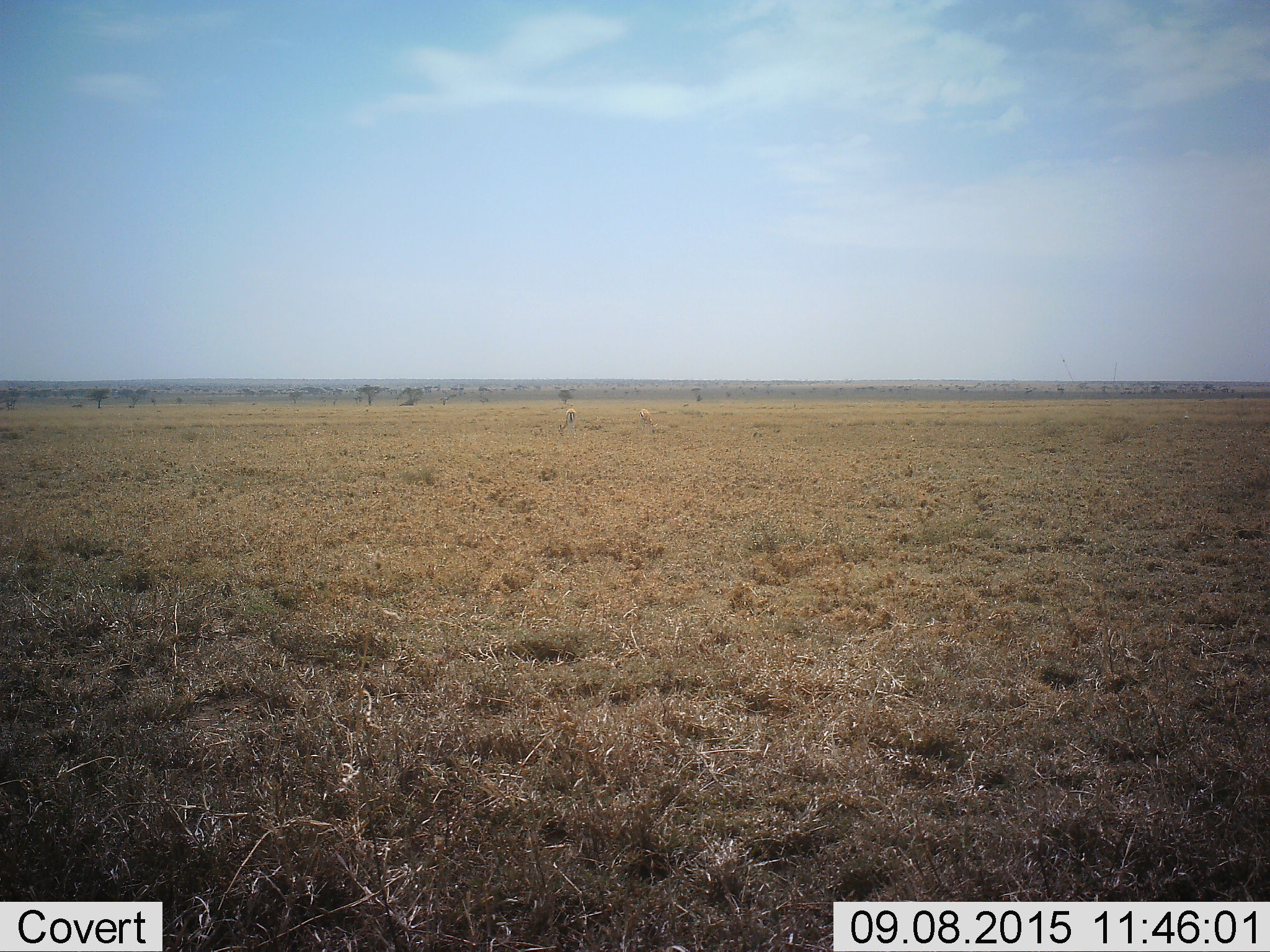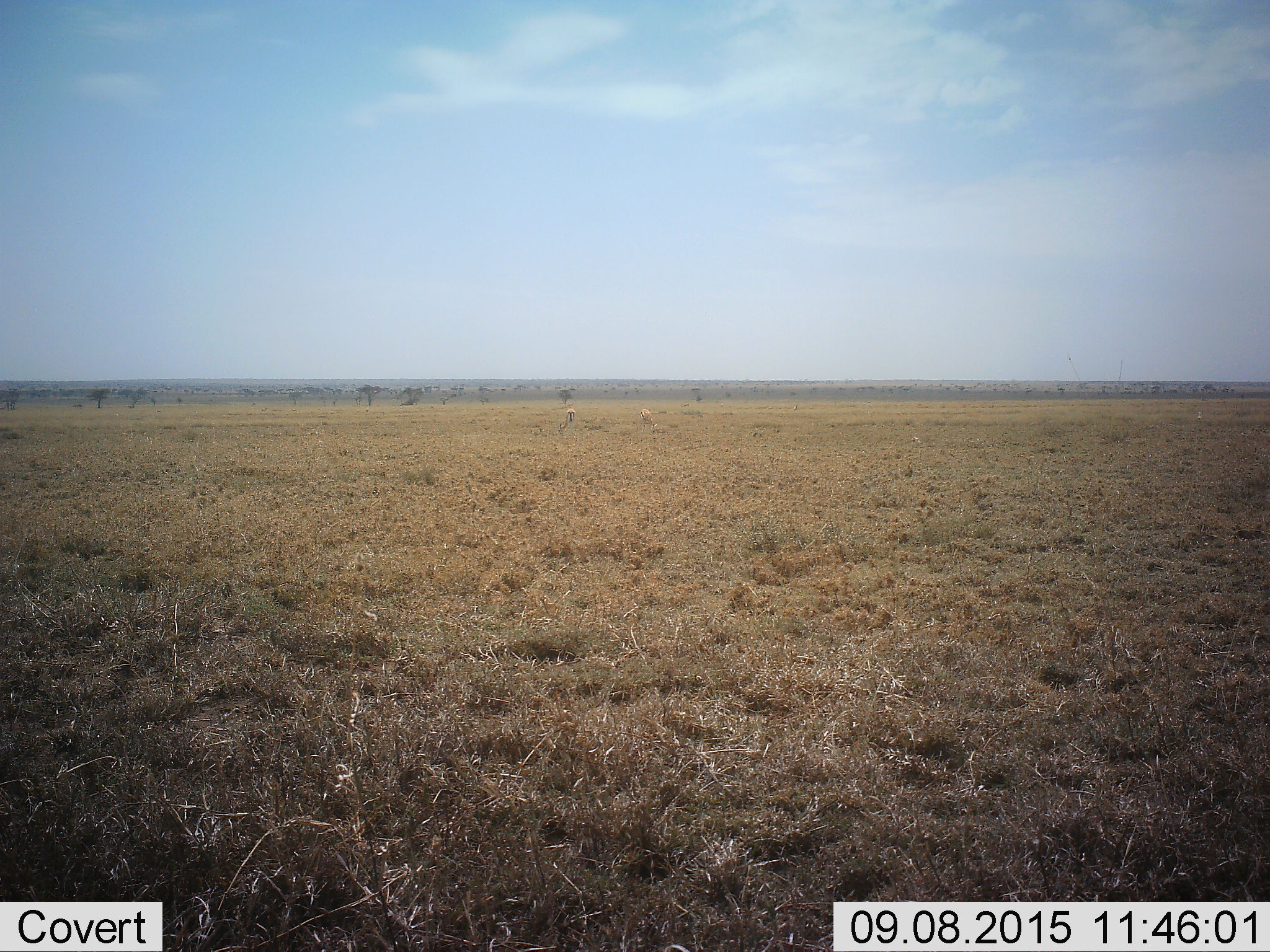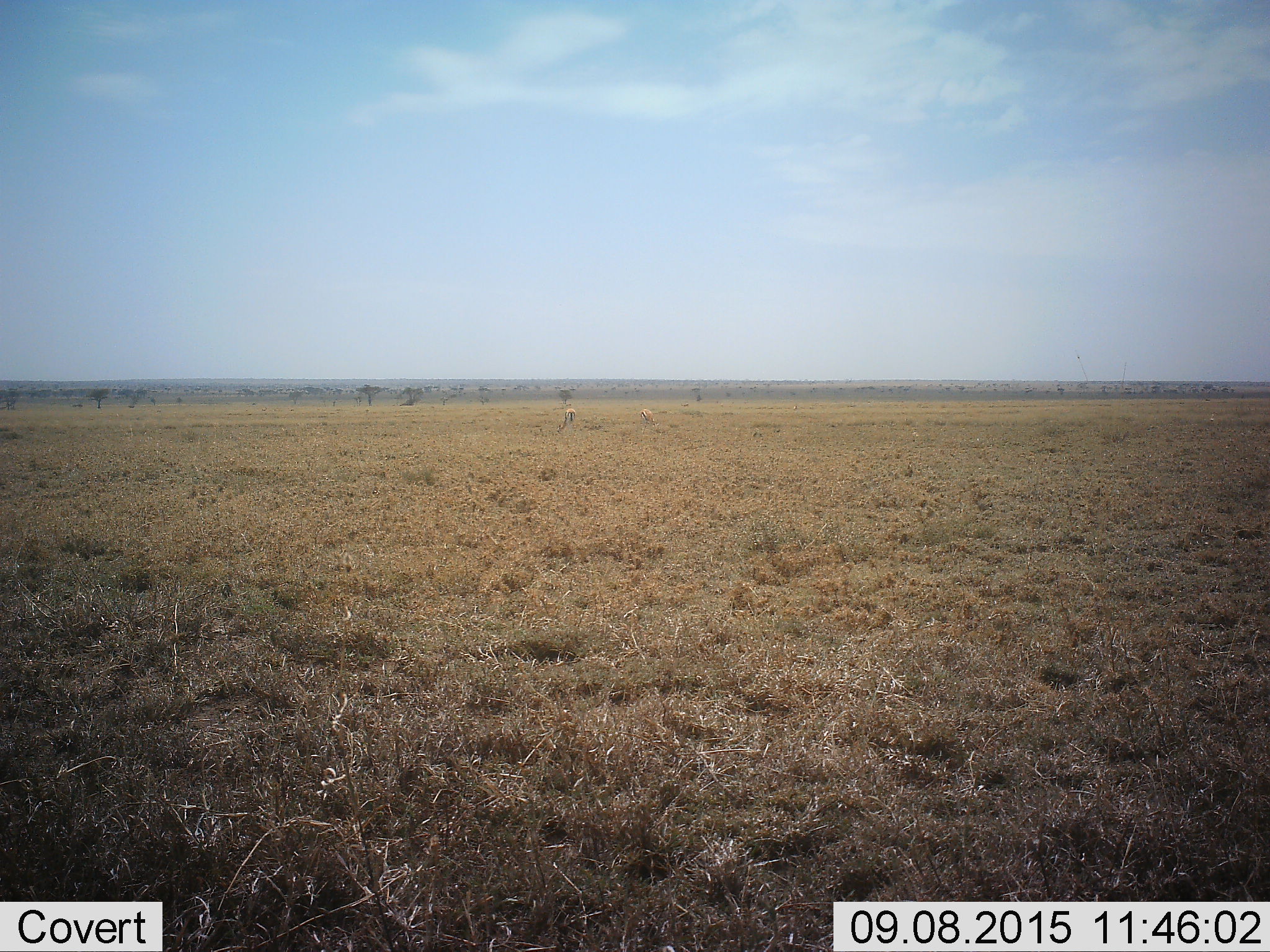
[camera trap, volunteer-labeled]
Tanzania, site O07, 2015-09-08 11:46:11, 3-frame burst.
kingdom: Animalia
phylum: Chordata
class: Mammalia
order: Artiodactyla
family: Bovidae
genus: Eudorcas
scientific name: Eudorcas thomsonii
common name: thomson's gazelle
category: gazellethomsons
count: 2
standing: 40%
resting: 0%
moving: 0%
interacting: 0%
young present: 0%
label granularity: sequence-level